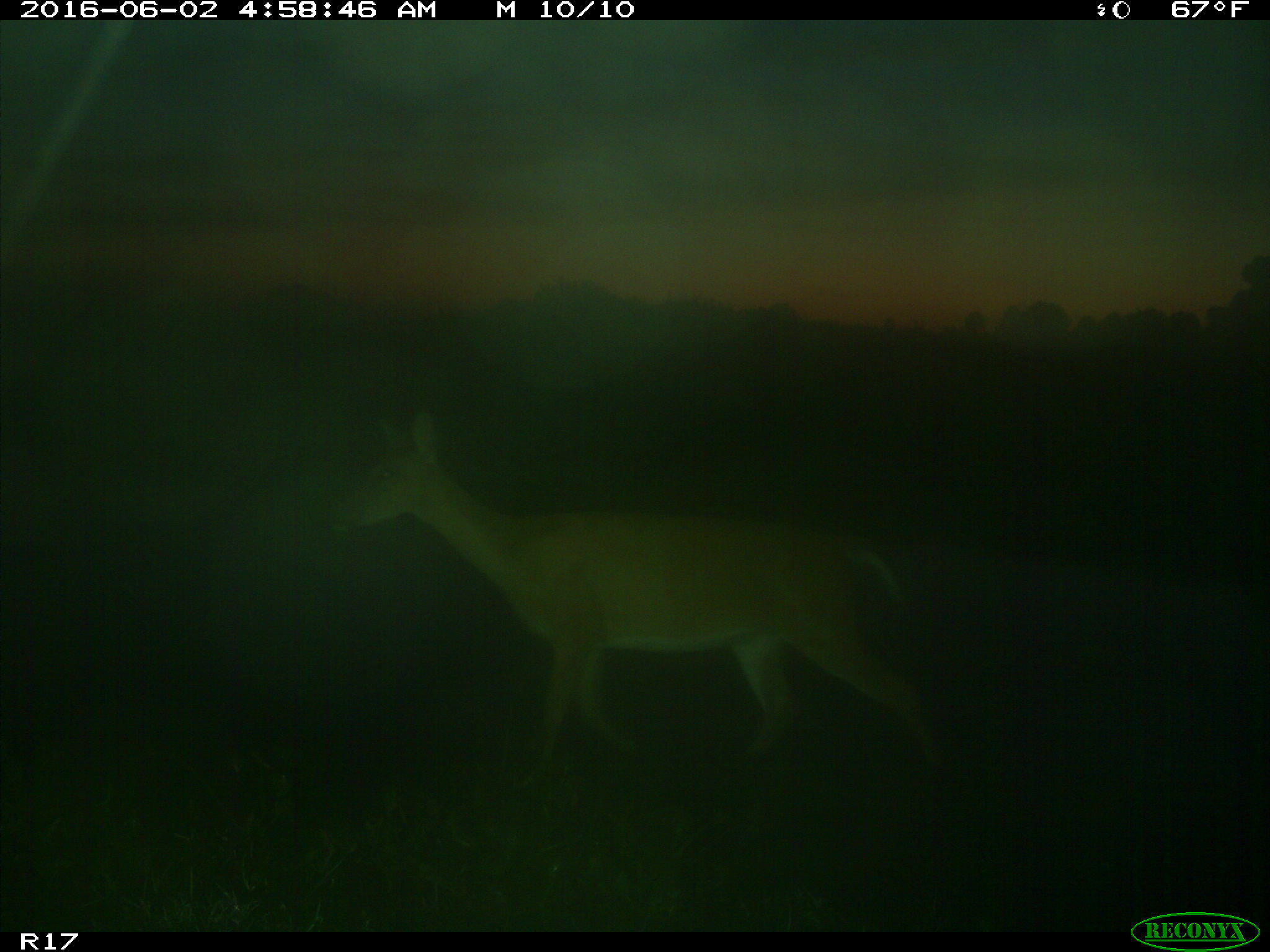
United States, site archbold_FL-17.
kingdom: Animalia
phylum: Chordata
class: Mammalia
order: Artiodactyla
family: Cervidae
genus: Odocoileus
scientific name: Odocoileus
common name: deer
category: unidentified deer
Unidentified deer (deer) (Odocoileus).